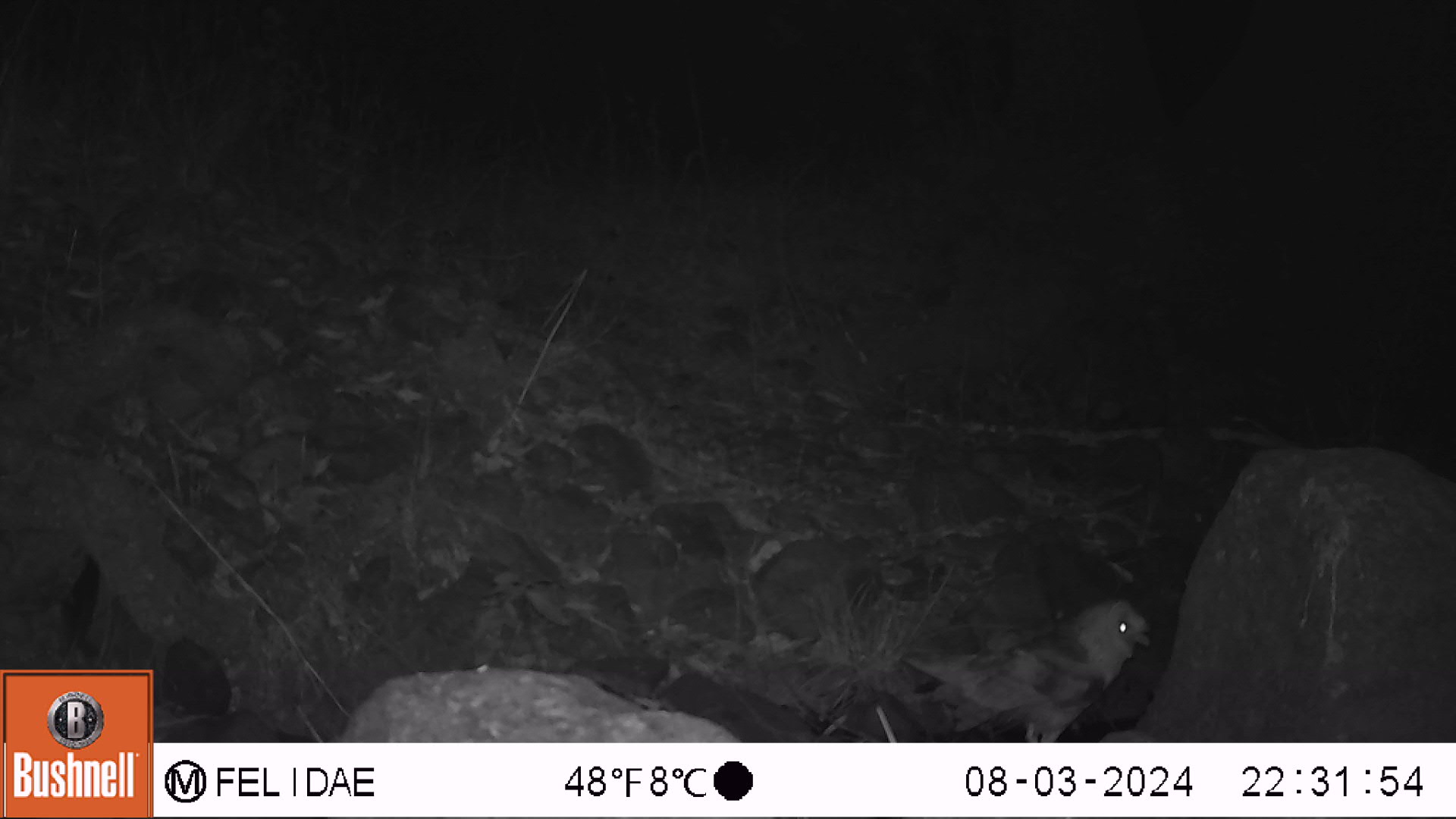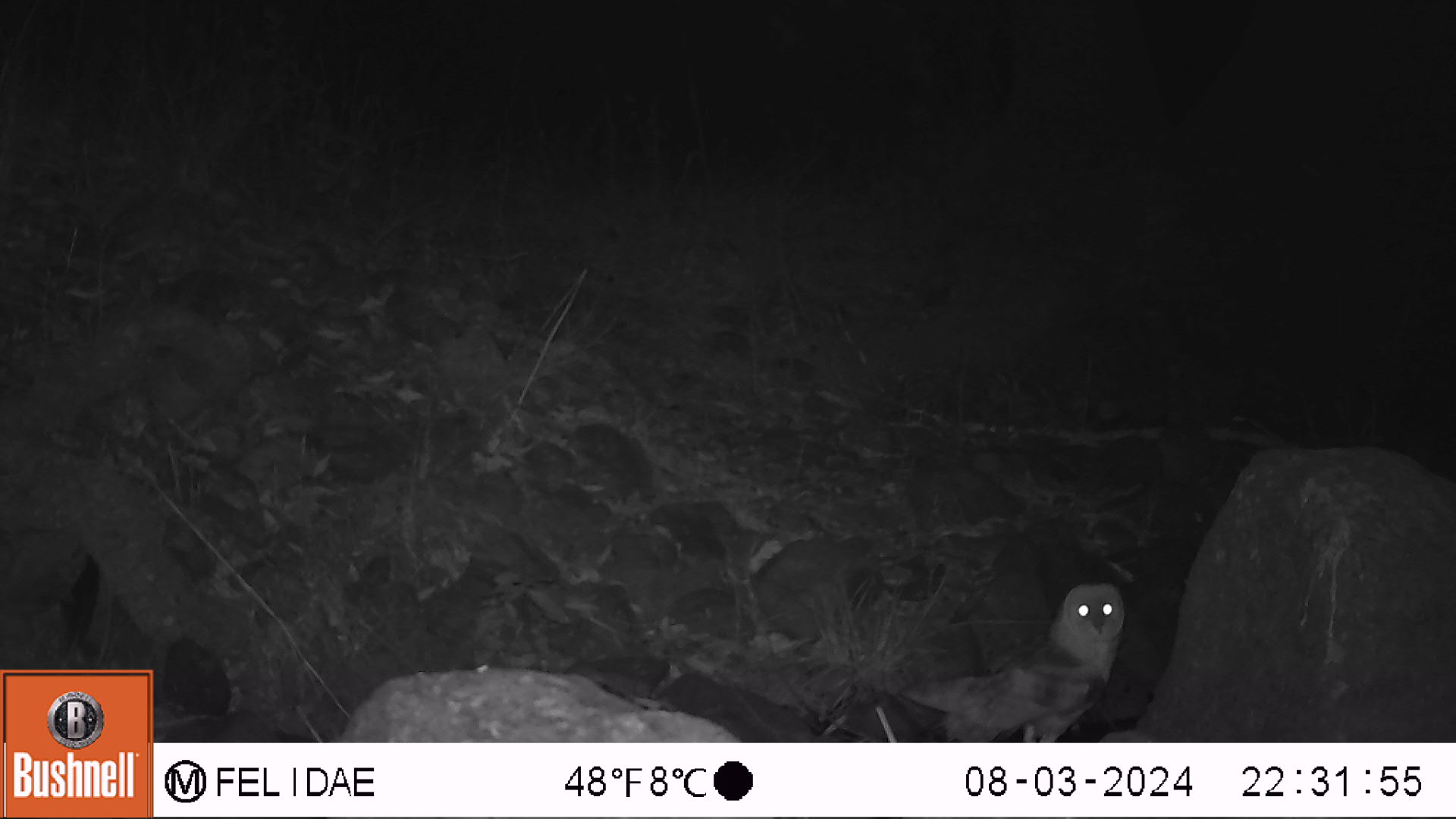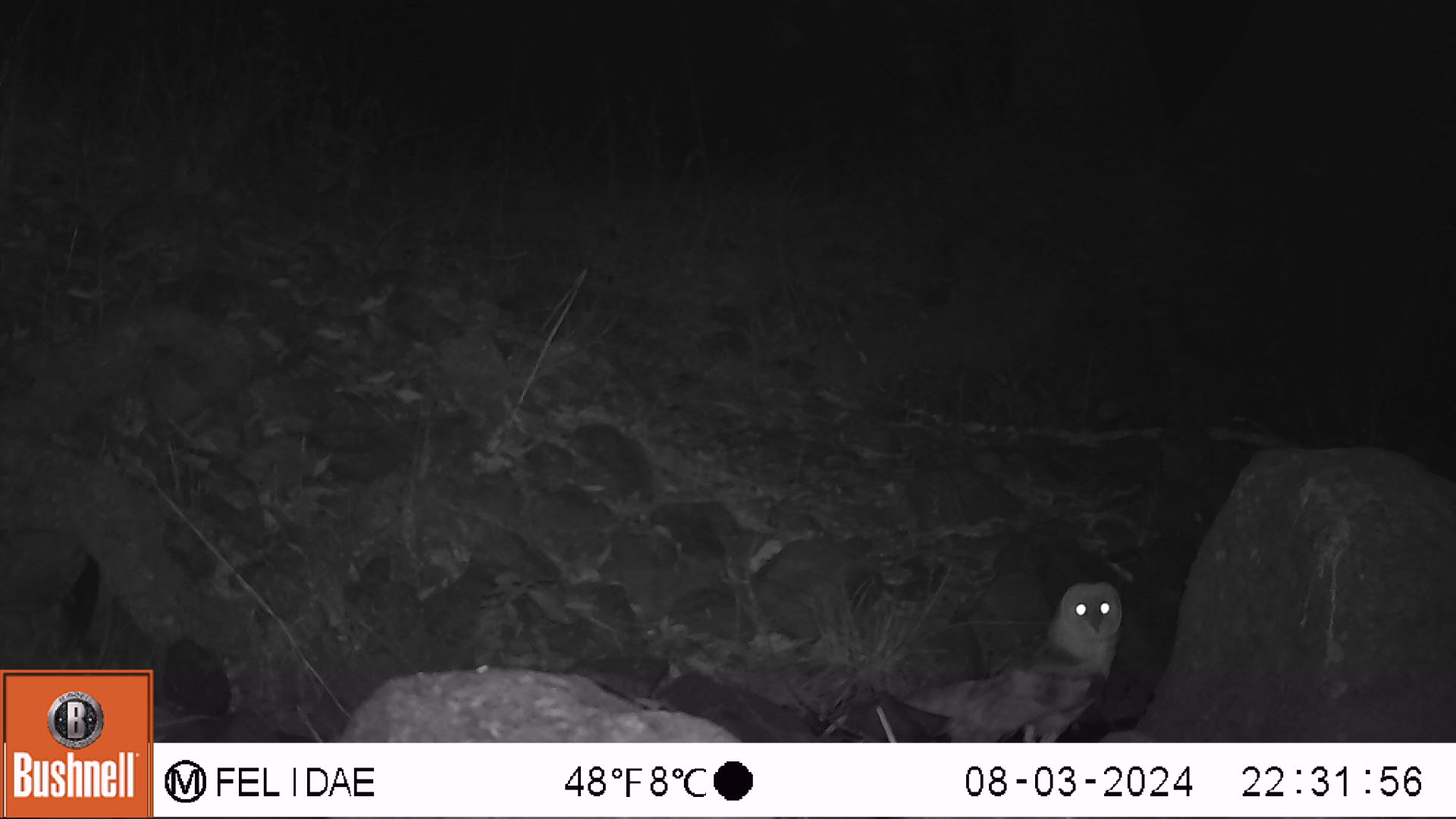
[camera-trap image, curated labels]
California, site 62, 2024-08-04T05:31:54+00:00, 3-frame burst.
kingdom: Animalia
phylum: Chordata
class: Aves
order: Strigiformes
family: Tytonidae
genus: Tyto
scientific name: Tyto alba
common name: barn owl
Barn owl (Tyto alba).